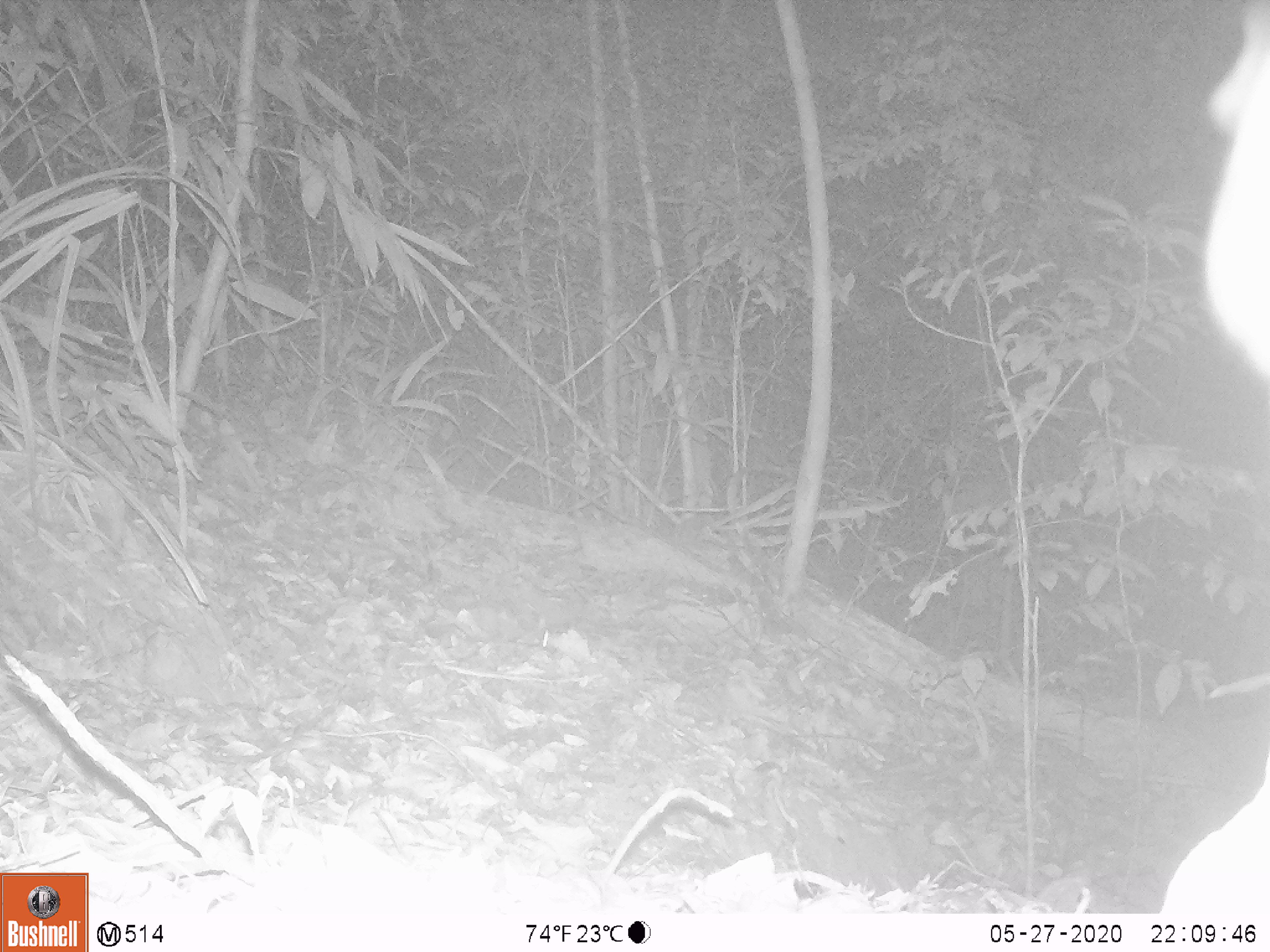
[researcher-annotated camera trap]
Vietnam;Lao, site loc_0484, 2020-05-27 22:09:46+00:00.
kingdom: Animalia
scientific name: Animalia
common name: animal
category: unidentified animal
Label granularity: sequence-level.